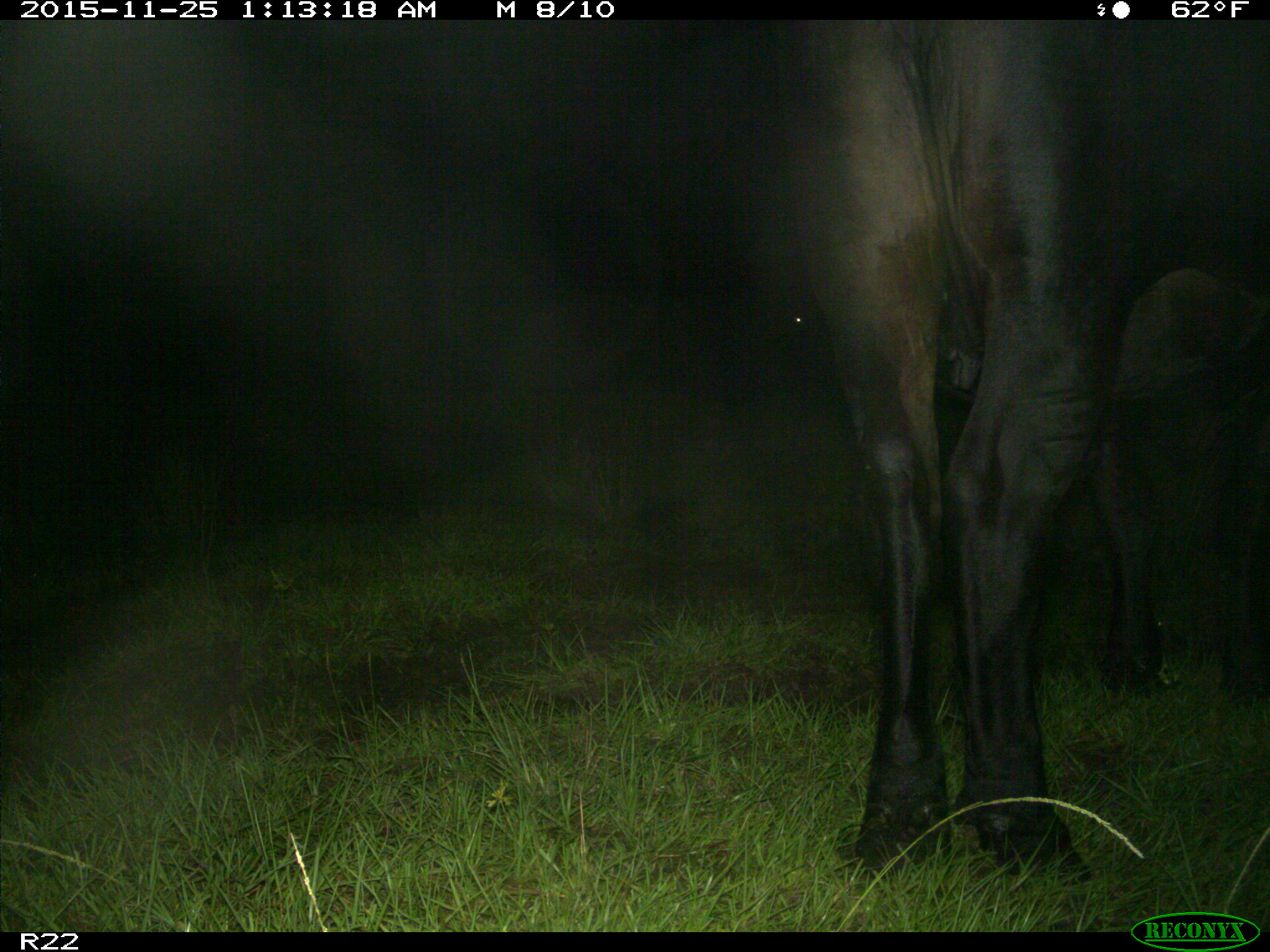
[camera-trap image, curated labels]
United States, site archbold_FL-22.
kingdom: Animalia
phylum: Chordata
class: Mammalia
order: Artiodactyla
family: Bovidae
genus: Bos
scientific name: Bos taurus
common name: domestic cow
Bos taurus (domestic cow).